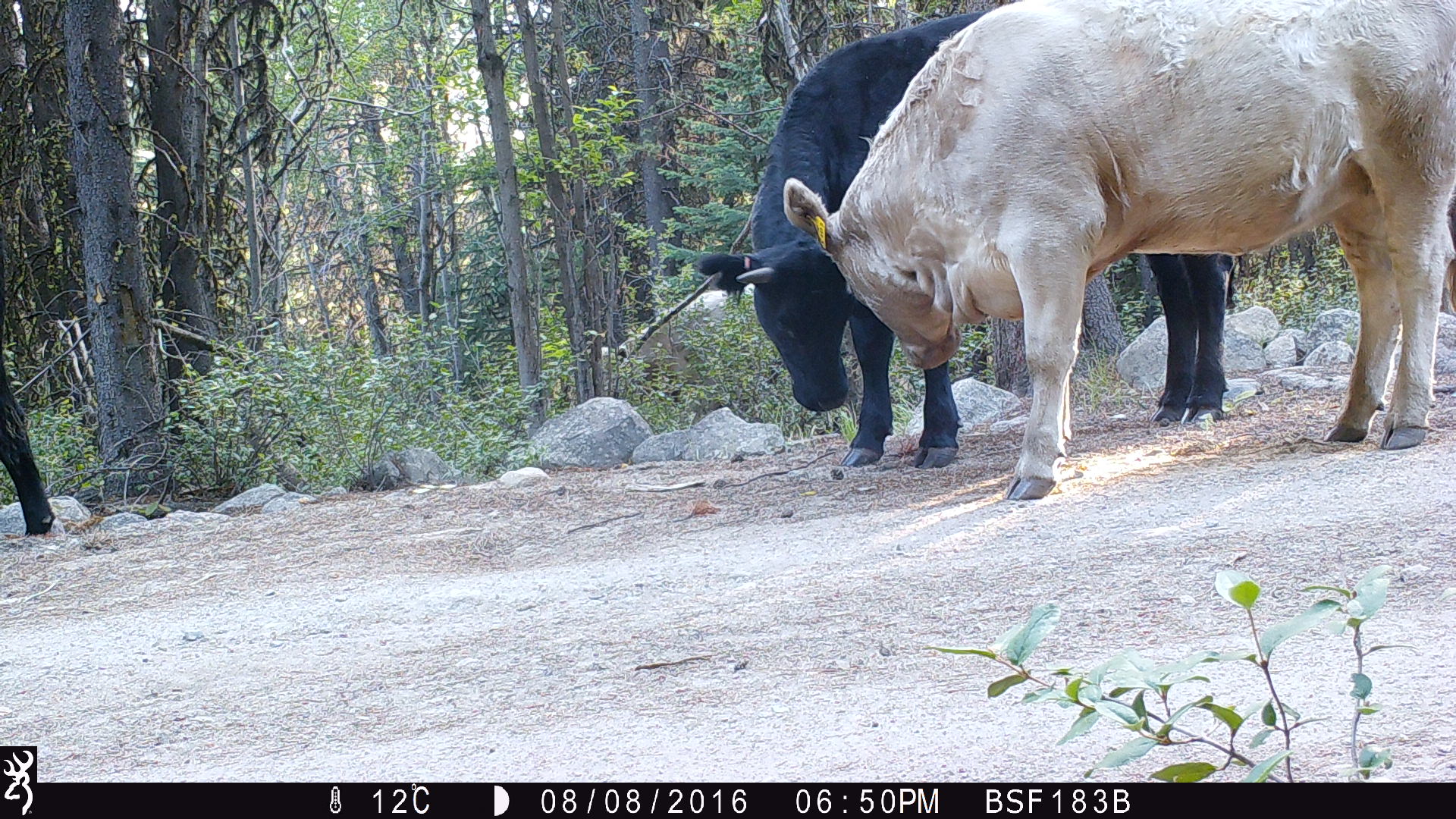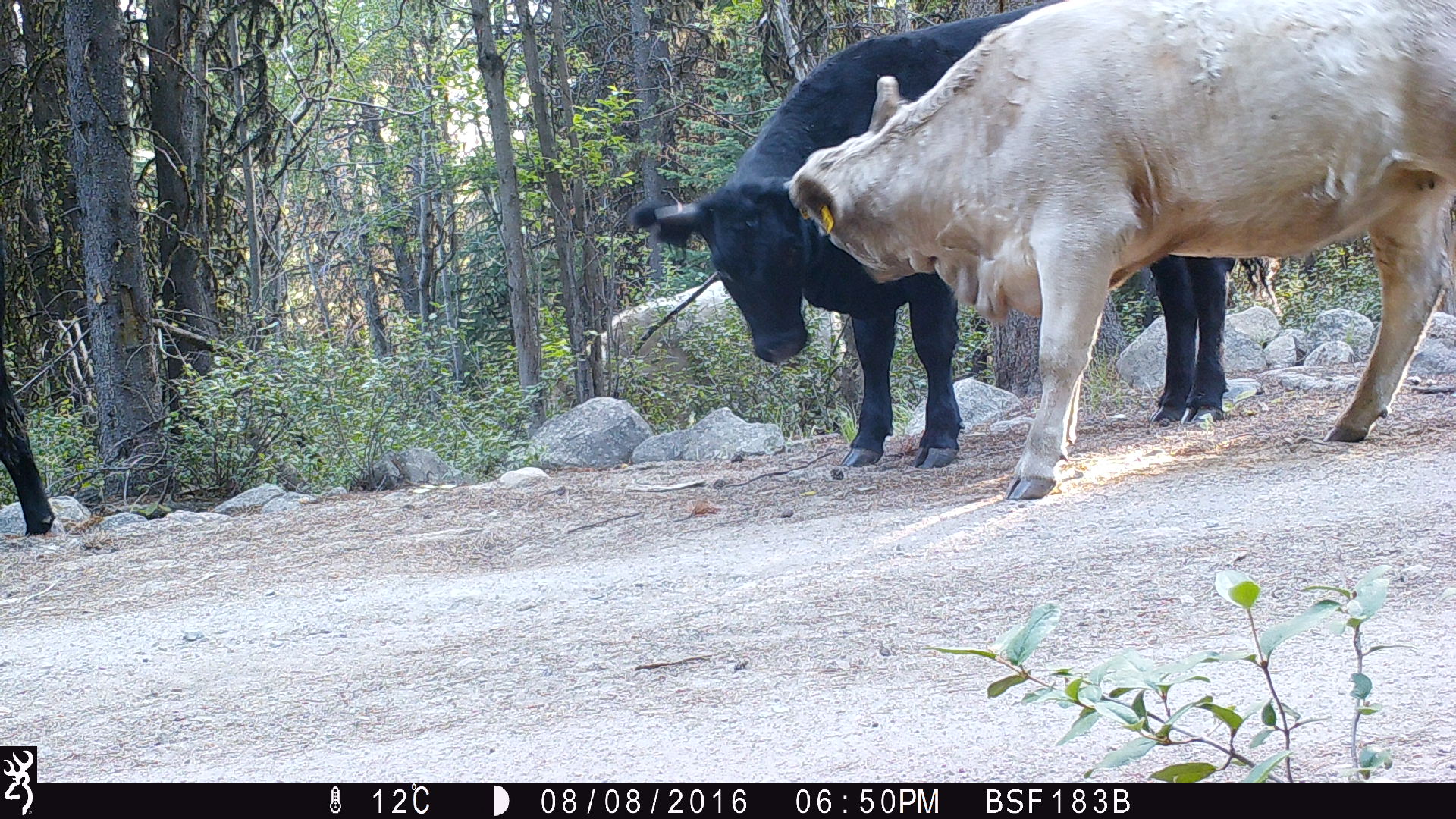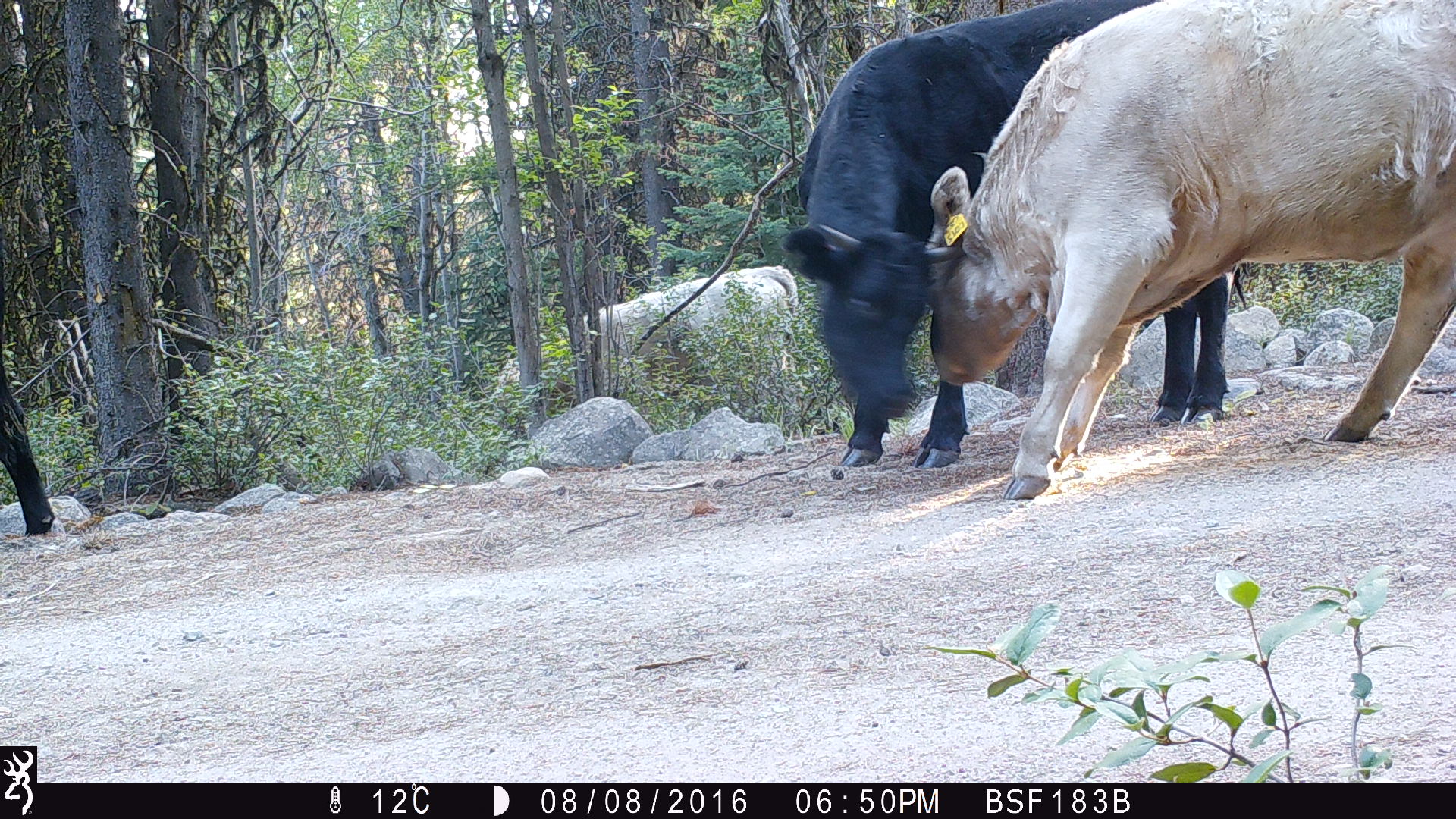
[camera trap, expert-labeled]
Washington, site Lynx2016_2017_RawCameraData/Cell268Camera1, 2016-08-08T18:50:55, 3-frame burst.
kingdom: Animalia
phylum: Chordata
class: Mammalia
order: Artiodactyla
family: Bovidae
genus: Bos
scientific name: Bos taurus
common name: domestic cattle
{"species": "domestic cattle (Bos taurus)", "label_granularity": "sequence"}